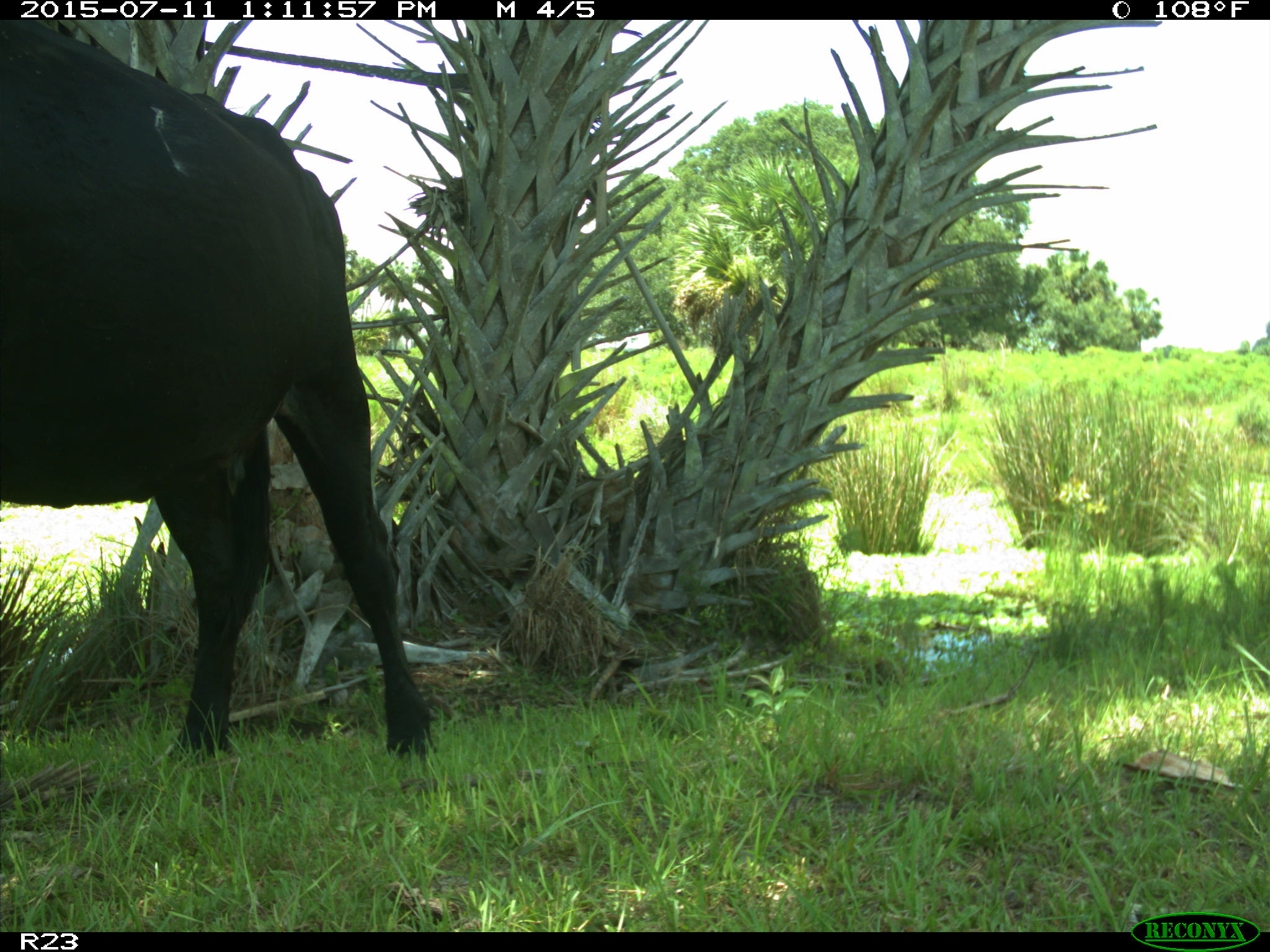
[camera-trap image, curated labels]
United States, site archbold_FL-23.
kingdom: Animalia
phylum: Chordata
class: Mammalia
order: Artiodactyla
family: Bovidae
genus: Bos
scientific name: Bos taurus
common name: domestic cow